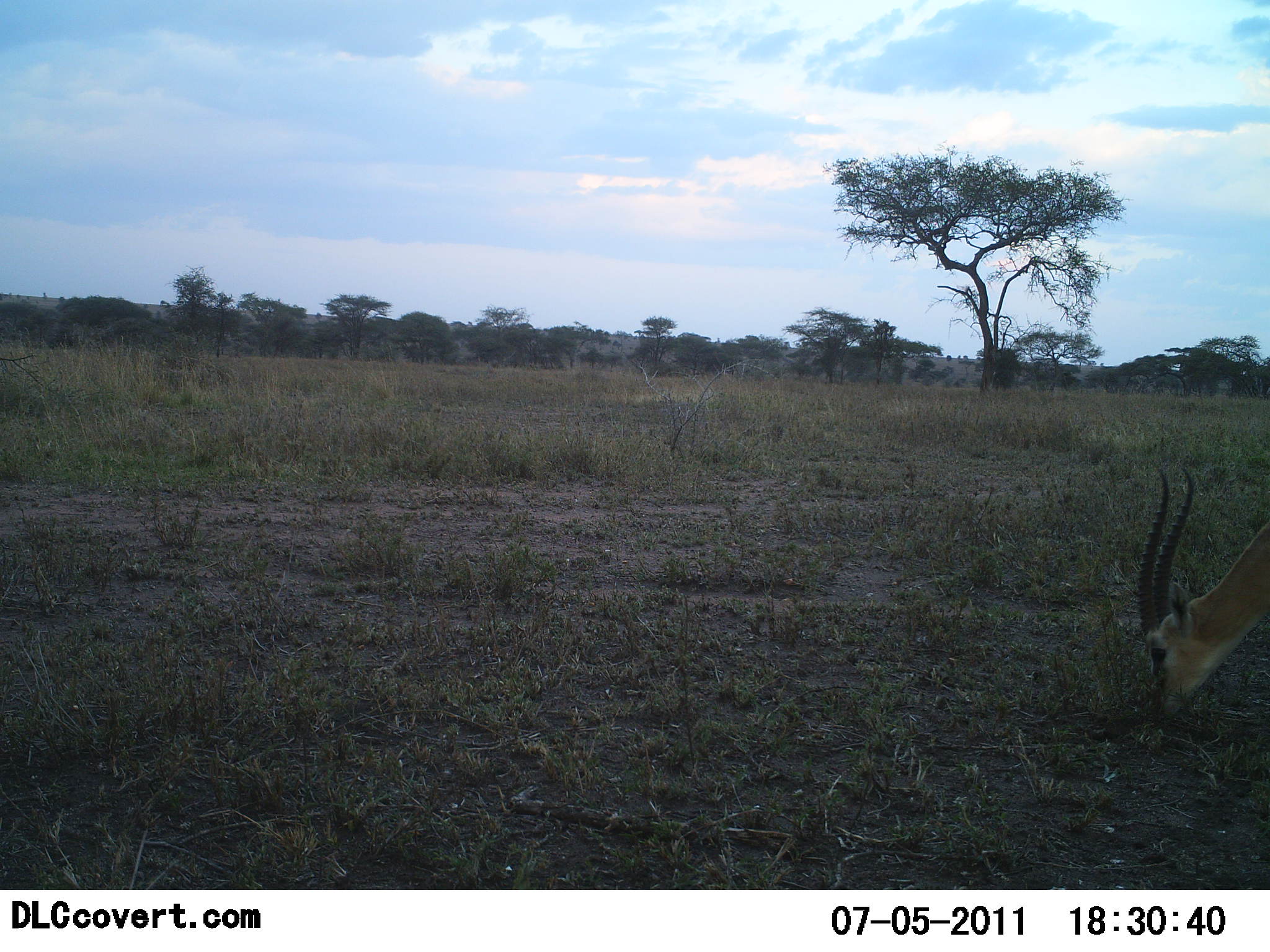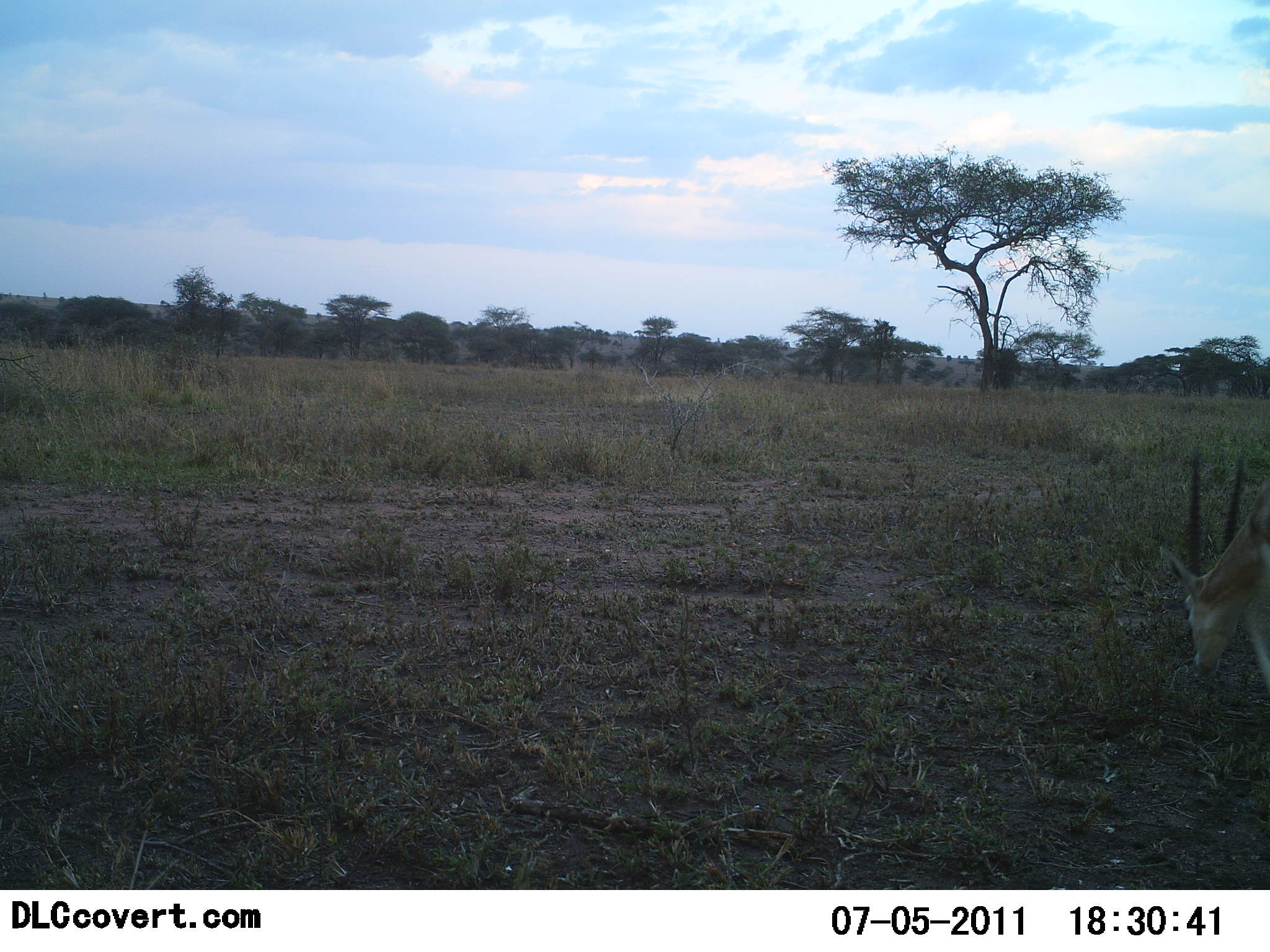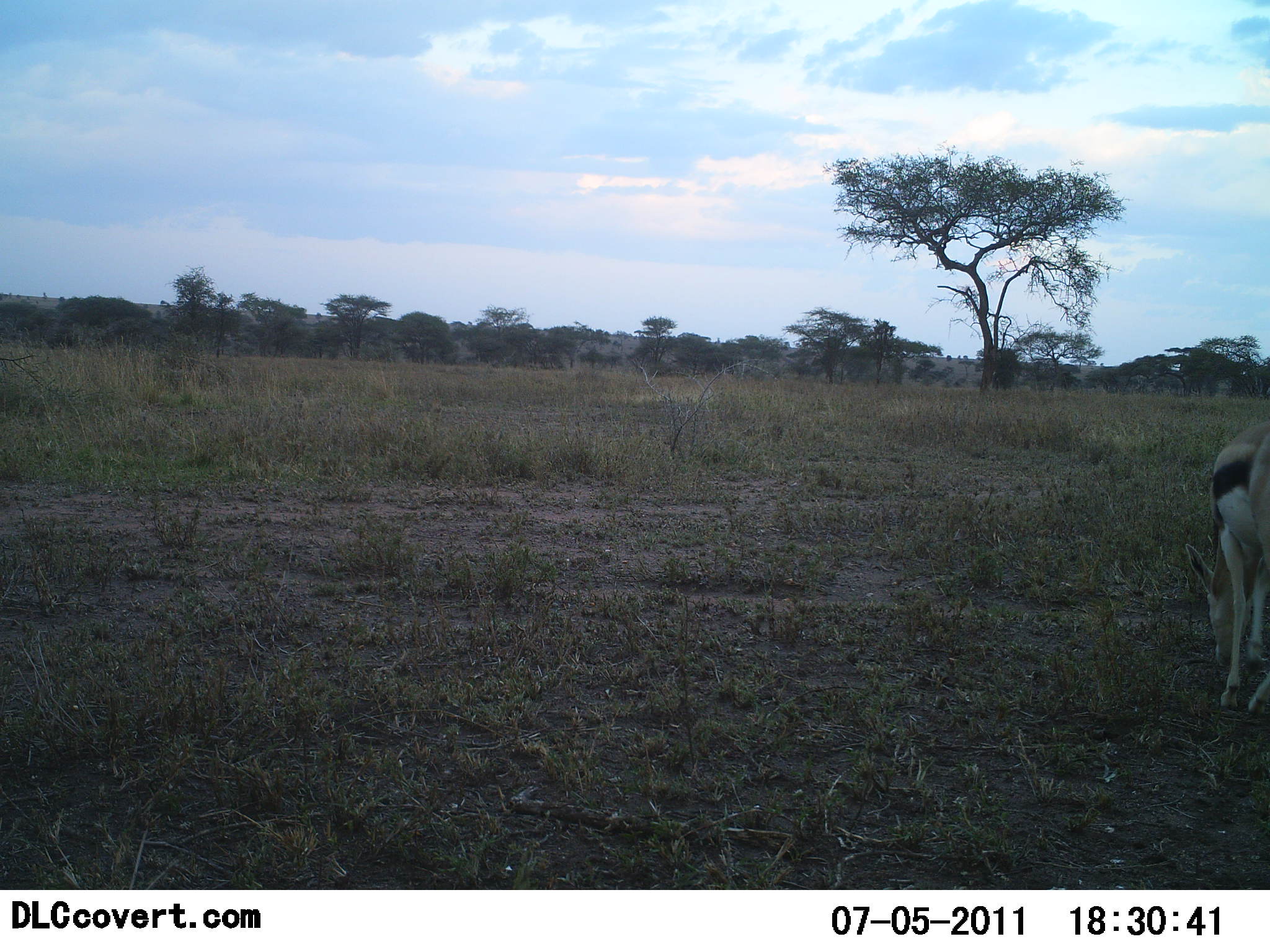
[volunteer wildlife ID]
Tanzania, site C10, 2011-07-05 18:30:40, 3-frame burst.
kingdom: Animalia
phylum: Chordata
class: Mammalia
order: Artiodactyla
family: Bovidae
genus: Eudorcas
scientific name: Eudorcas thomsonii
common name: thomson's gazelle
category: gazellethomsons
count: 1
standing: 20%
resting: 0%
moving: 10%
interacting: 0%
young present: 0%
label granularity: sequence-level